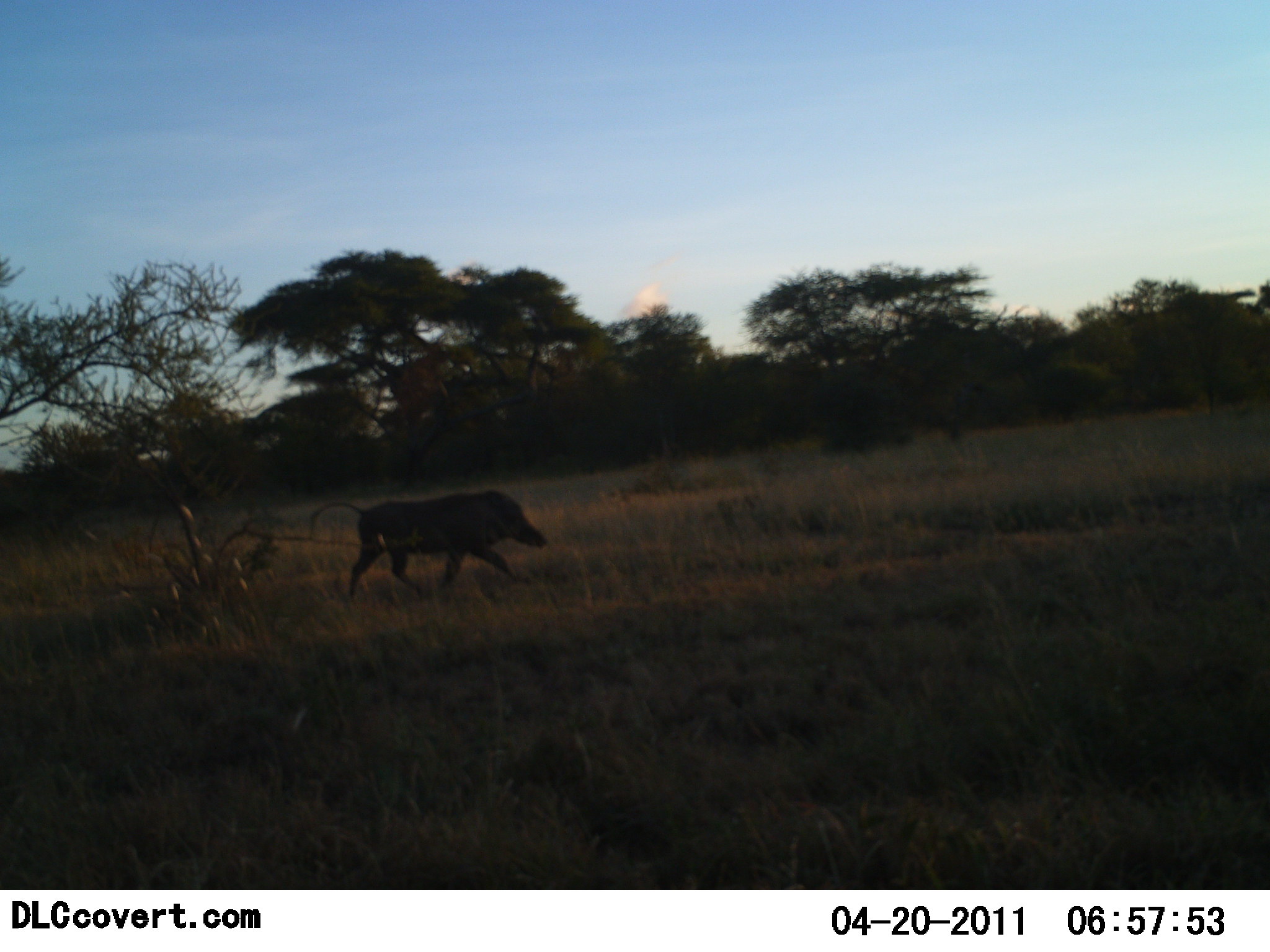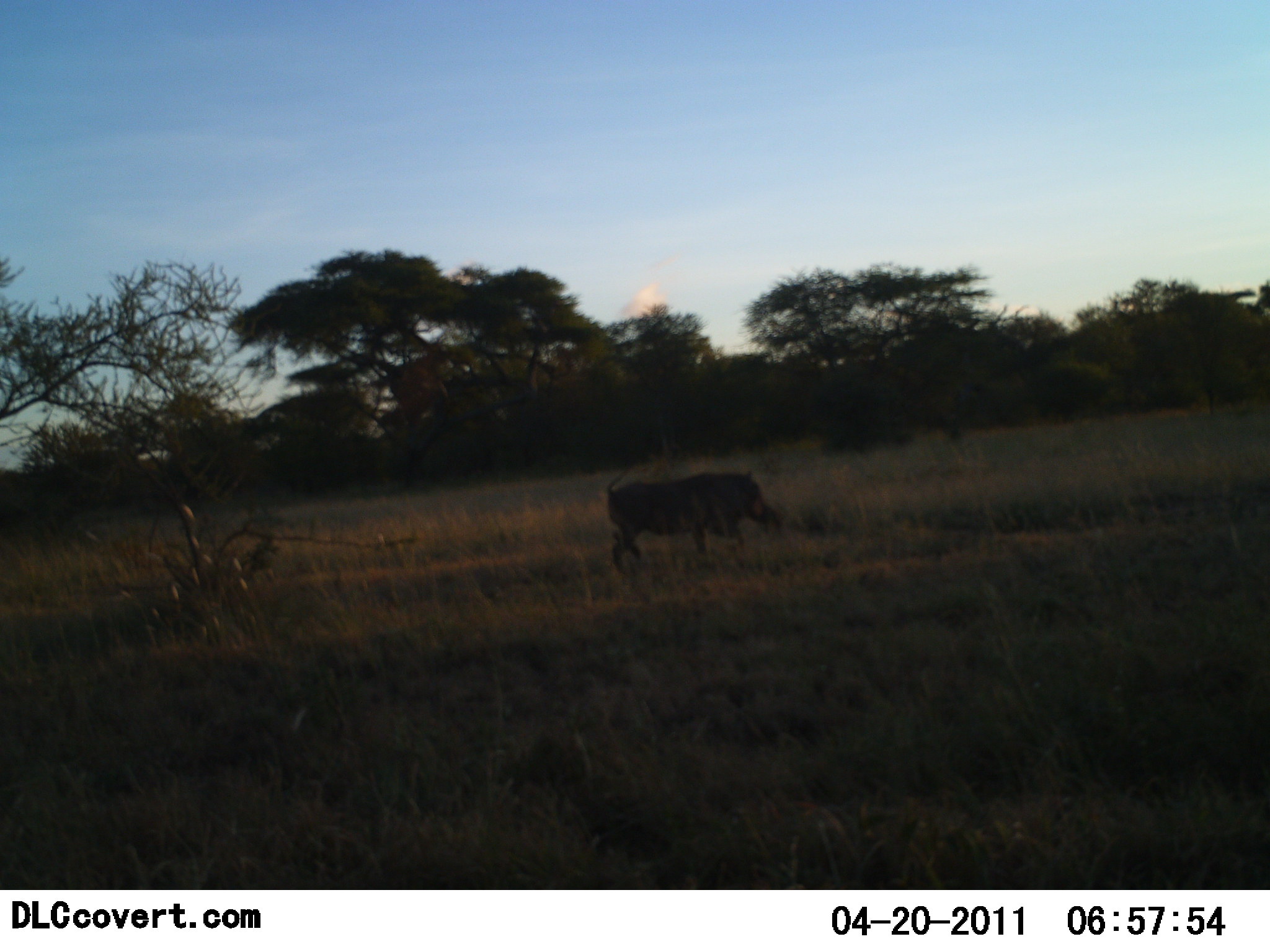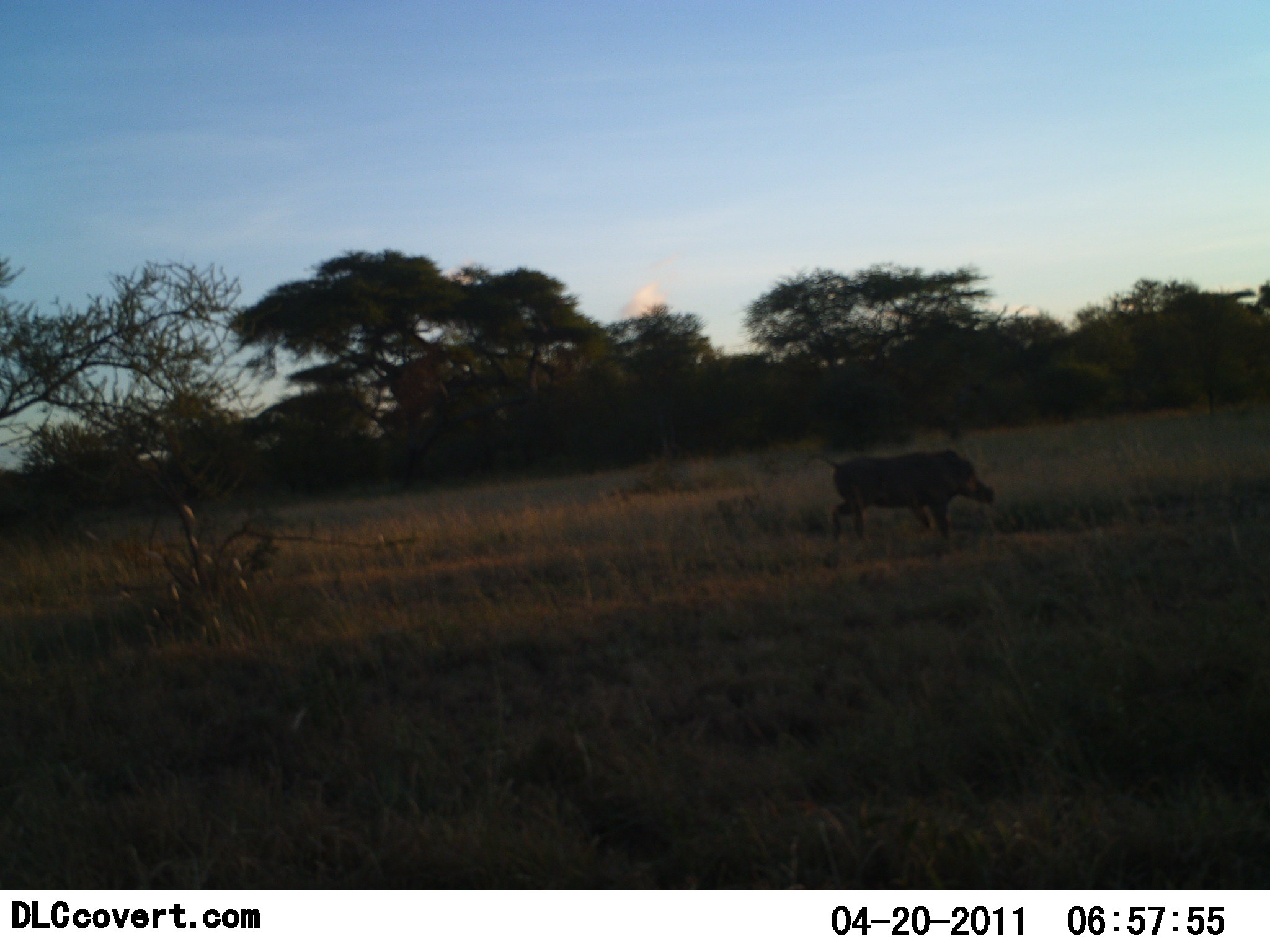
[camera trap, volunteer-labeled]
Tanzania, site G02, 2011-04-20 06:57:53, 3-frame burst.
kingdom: Animalia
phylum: Chordata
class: Mammalia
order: Artiodactyla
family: Suidae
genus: Phacochoerus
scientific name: Phacochoerus africanus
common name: warthog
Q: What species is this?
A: Warthog (Phacochoerus africanus).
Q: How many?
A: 1.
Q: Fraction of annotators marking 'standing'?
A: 0%.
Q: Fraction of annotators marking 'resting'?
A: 0%.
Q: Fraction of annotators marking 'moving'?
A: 100%.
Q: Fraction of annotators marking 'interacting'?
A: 0%.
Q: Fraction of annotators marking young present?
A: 0%.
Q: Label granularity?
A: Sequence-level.